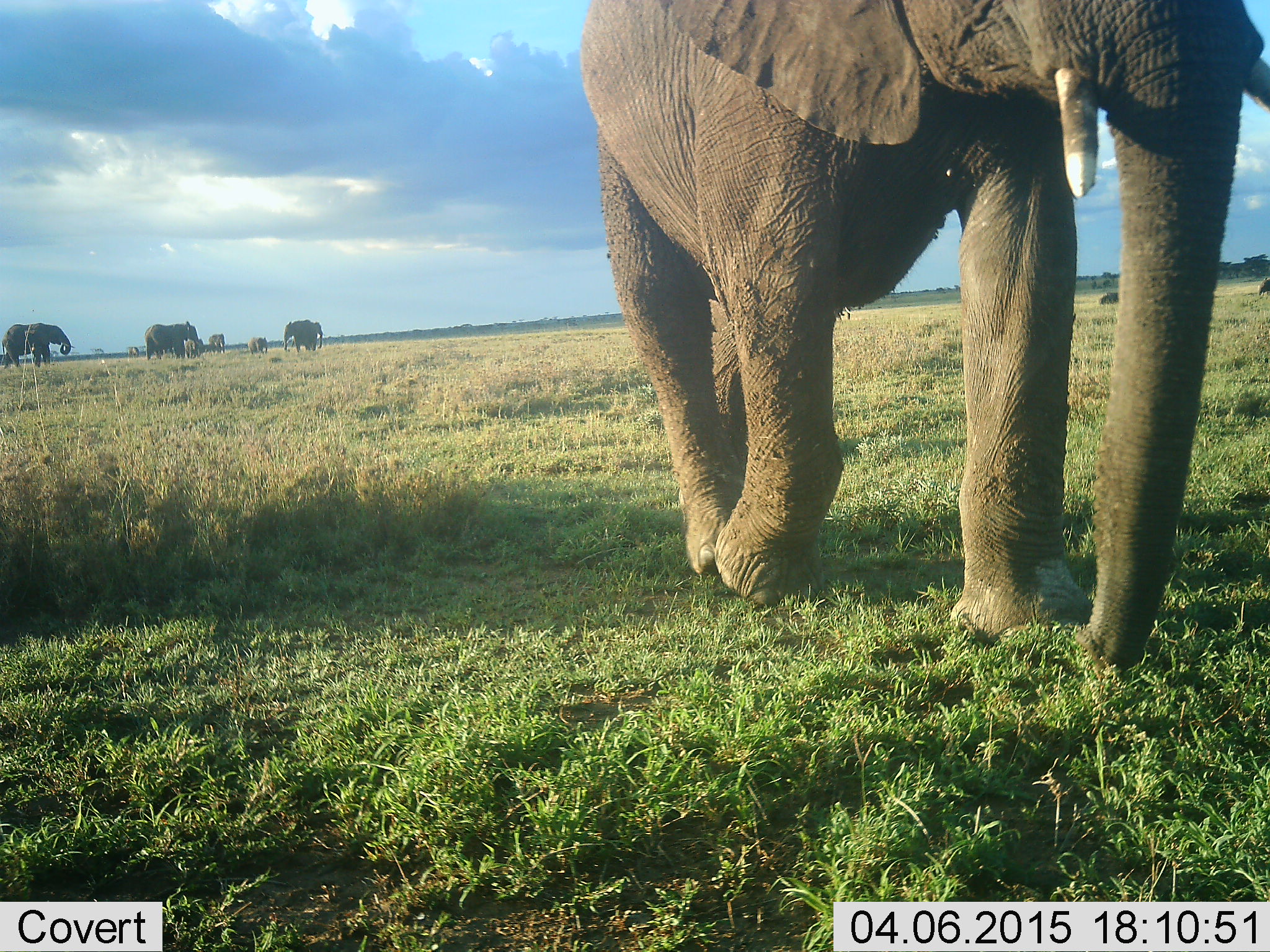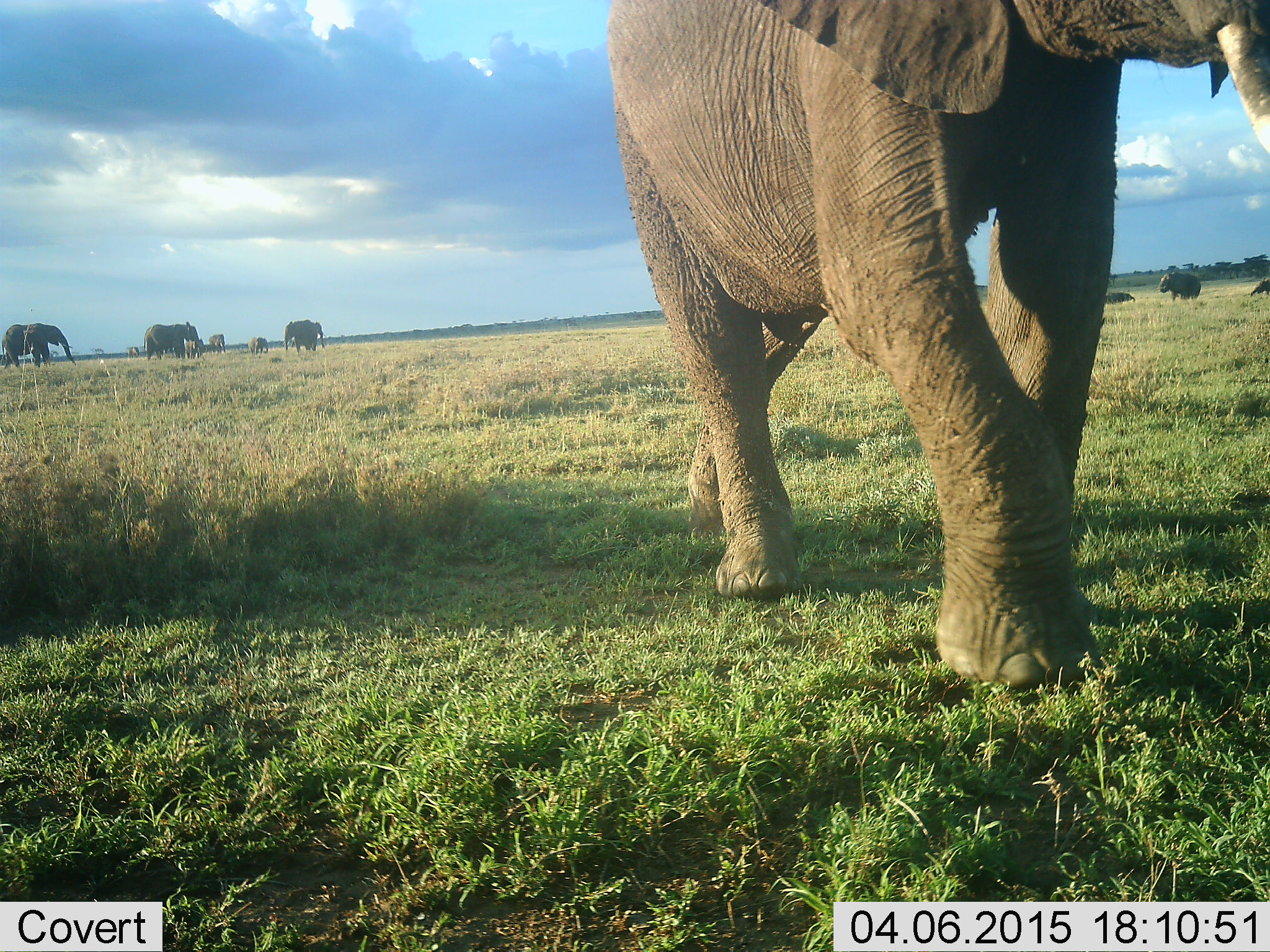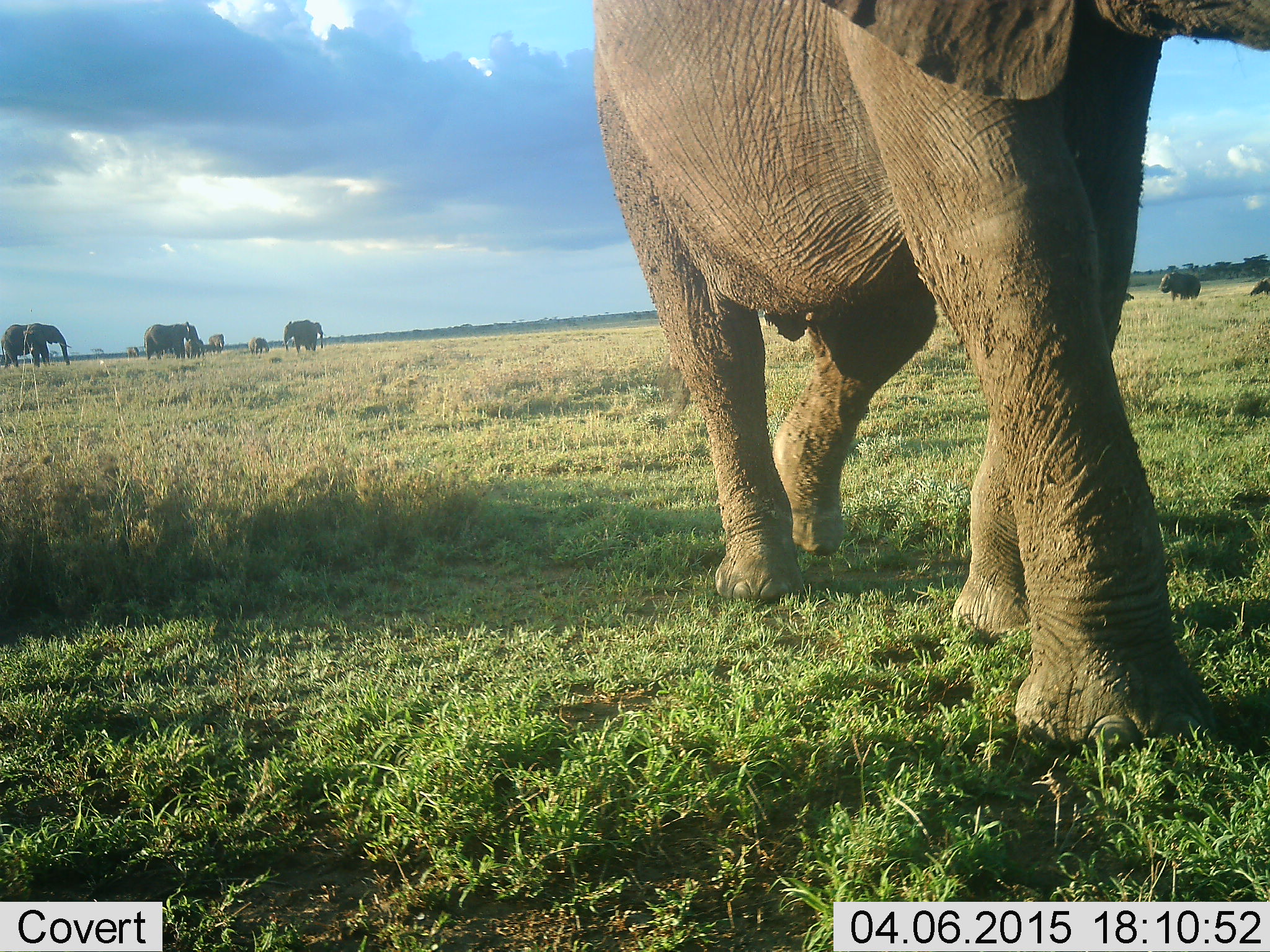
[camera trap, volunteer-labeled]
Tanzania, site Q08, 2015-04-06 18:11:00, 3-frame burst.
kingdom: Animalia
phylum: Chordata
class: Mammalia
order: Proboscidea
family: Elephantidae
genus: Loxodonta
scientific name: Loxodonta africana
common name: african bush elephant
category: elephant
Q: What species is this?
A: Elephant (african bush elephant) (Loxodonta africana).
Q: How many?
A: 10.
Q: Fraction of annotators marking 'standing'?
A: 91%.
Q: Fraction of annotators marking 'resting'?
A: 0%.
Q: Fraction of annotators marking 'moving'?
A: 82%.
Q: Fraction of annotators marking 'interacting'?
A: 0%.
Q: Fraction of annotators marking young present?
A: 9%.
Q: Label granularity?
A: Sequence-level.